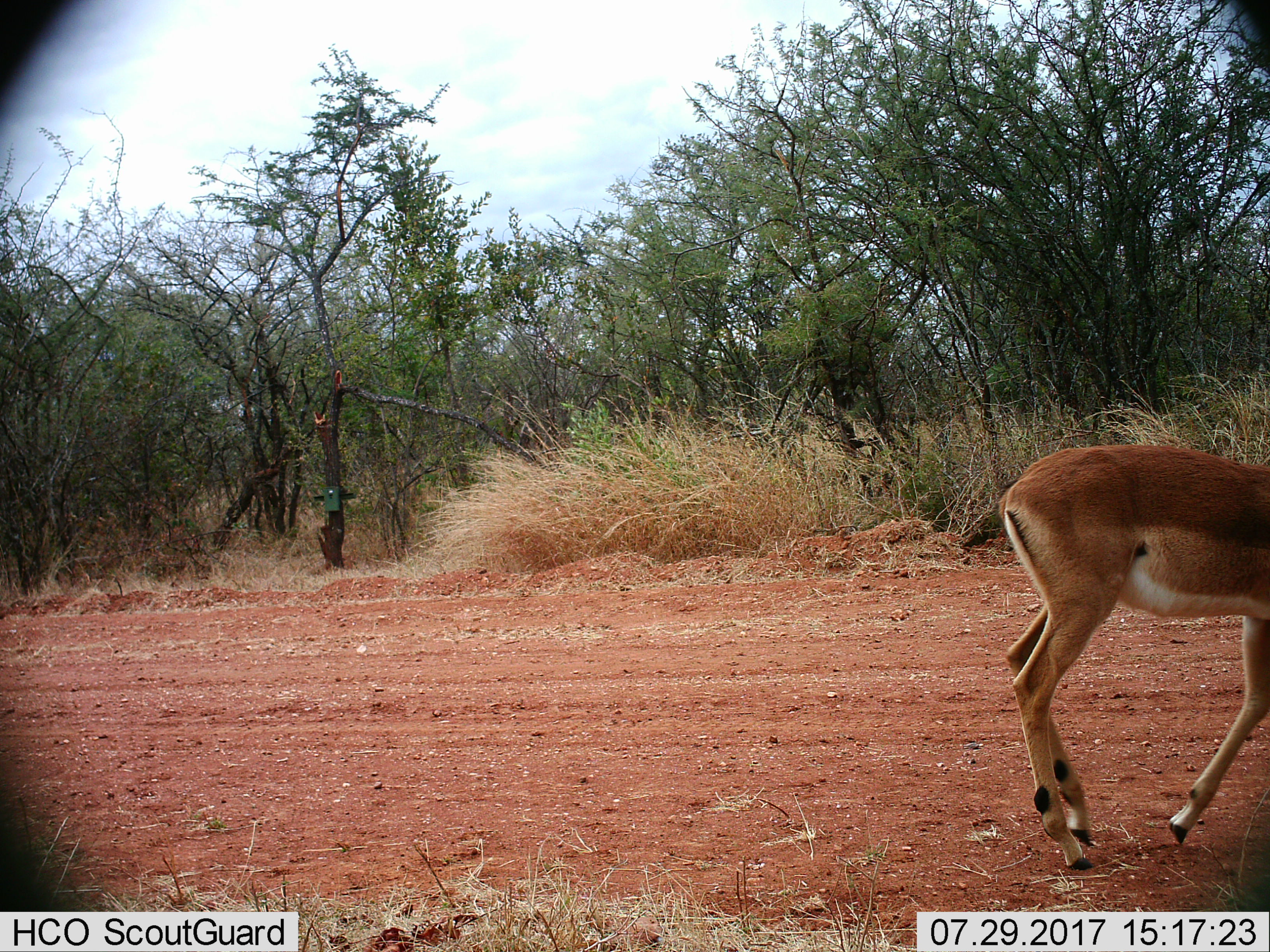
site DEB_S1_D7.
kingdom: Animalia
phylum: Chordata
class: Mammalia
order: Artiodactyla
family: Bovidae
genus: Aepyceros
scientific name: Aepyceros melampus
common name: impala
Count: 1.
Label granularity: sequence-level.